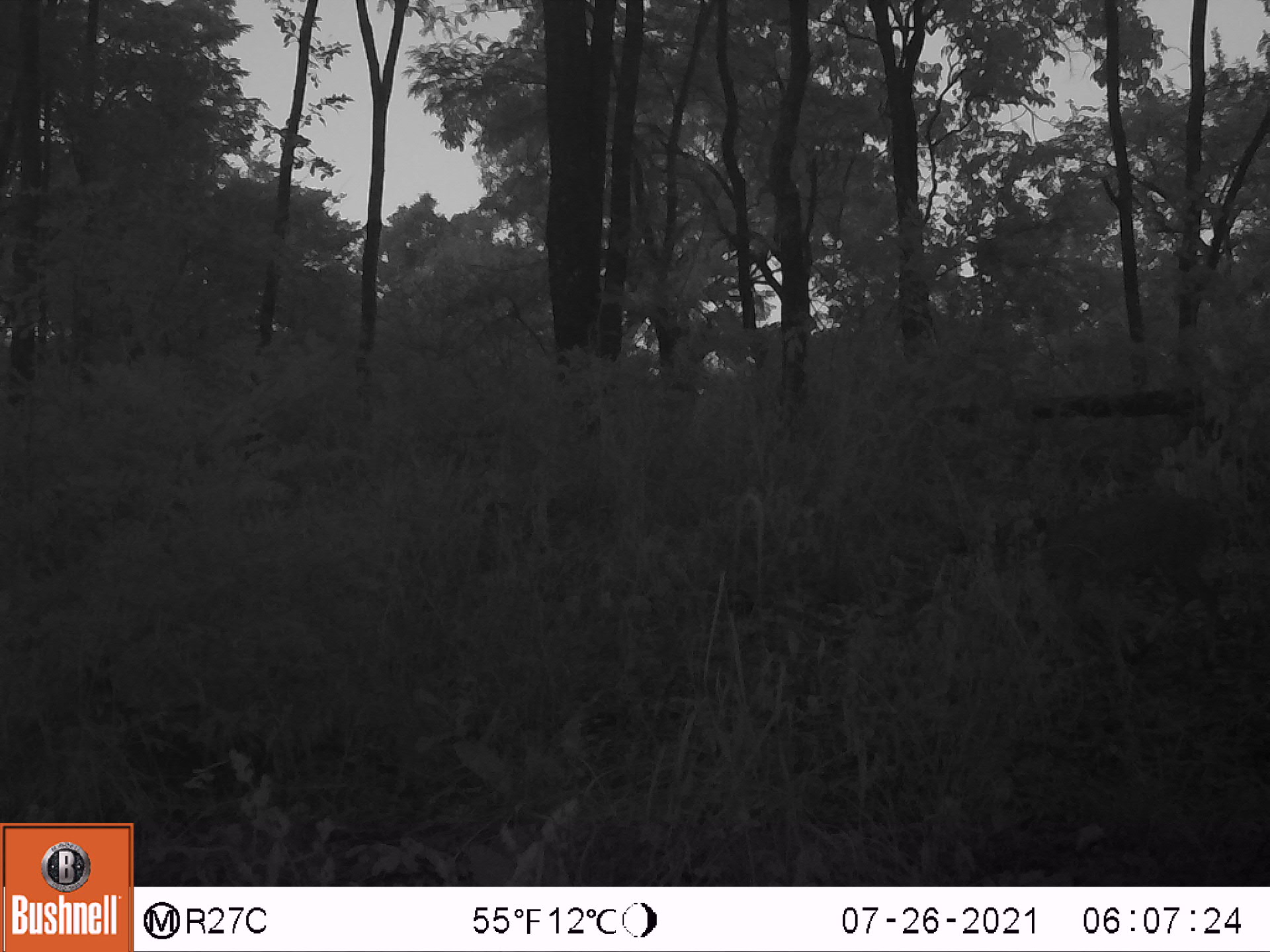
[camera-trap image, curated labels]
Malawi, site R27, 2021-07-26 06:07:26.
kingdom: Animalia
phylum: Chordata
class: Mammalia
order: Artiodactyla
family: Bovidae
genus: Sylvicapra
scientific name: Sylvicapra grimmia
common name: common duiker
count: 1